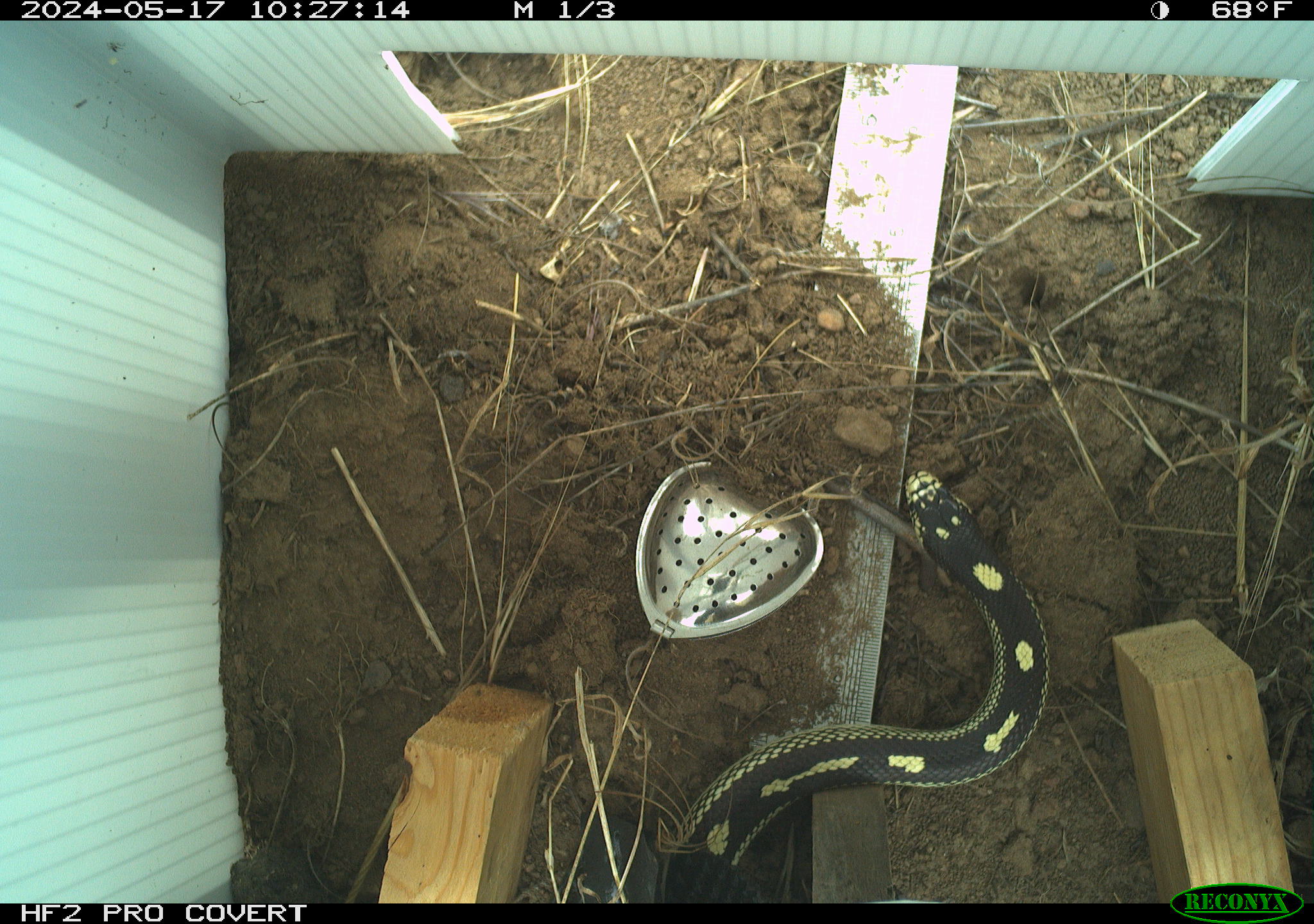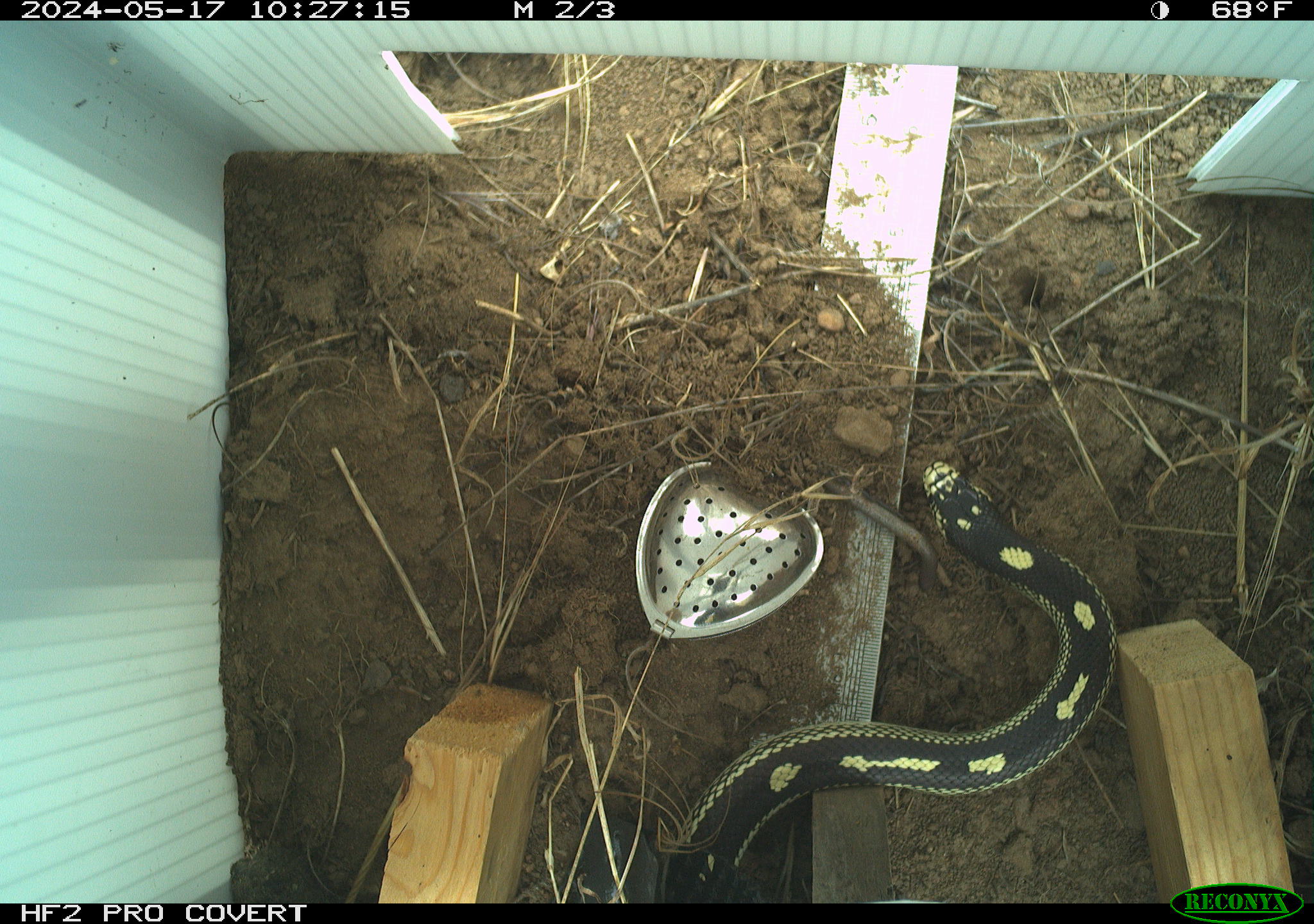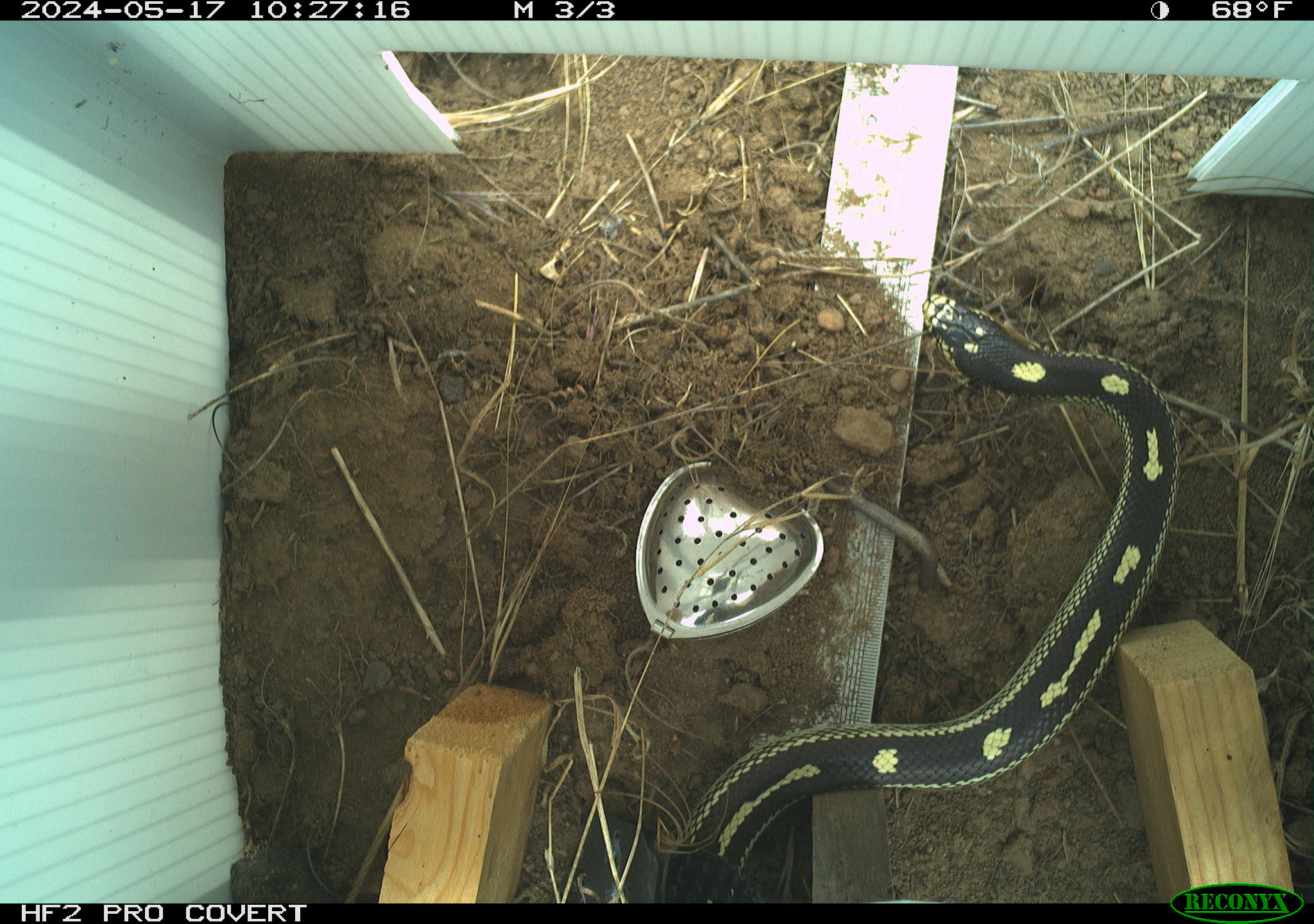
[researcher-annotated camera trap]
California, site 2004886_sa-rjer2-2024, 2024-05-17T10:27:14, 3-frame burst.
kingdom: Animalia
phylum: Chordata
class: Reptilia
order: Squamata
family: Colubridae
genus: Lampropeltis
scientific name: Lampropeltis californiae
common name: california kingsnake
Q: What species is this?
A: California kingsnake (Lampropeltis californiae).